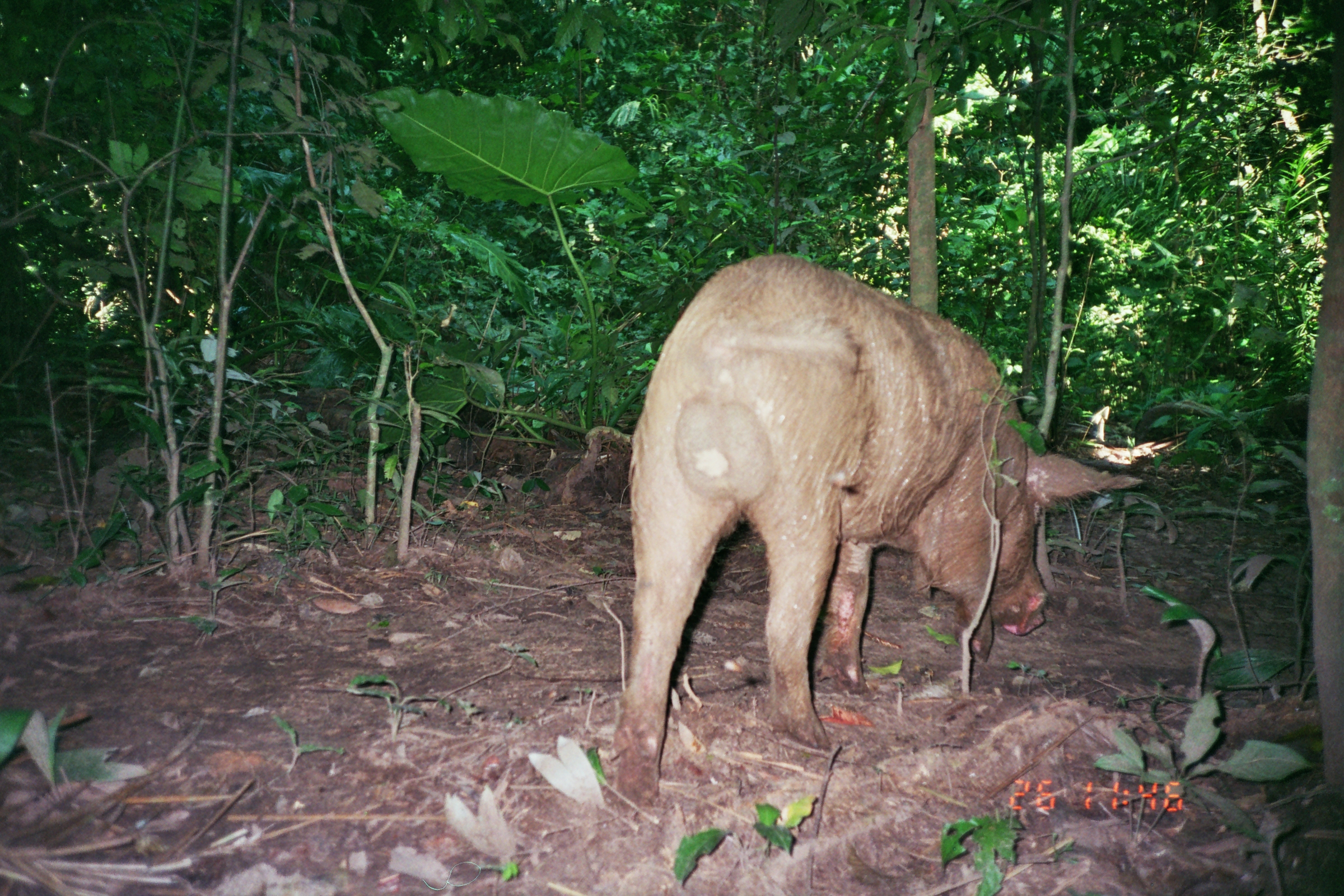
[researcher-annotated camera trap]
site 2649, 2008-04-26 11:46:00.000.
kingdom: Animalia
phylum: Chordata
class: Mammalia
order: Artiodactyla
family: Suidae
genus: Sus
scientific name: Sus scrofa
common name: wild boar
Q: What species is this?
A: Sus scrofa (wild boar).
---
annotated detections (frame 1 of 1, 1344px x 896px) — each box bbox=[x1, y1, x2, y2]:
sus scrofa: bbox=[613, 253, 1144, 810]